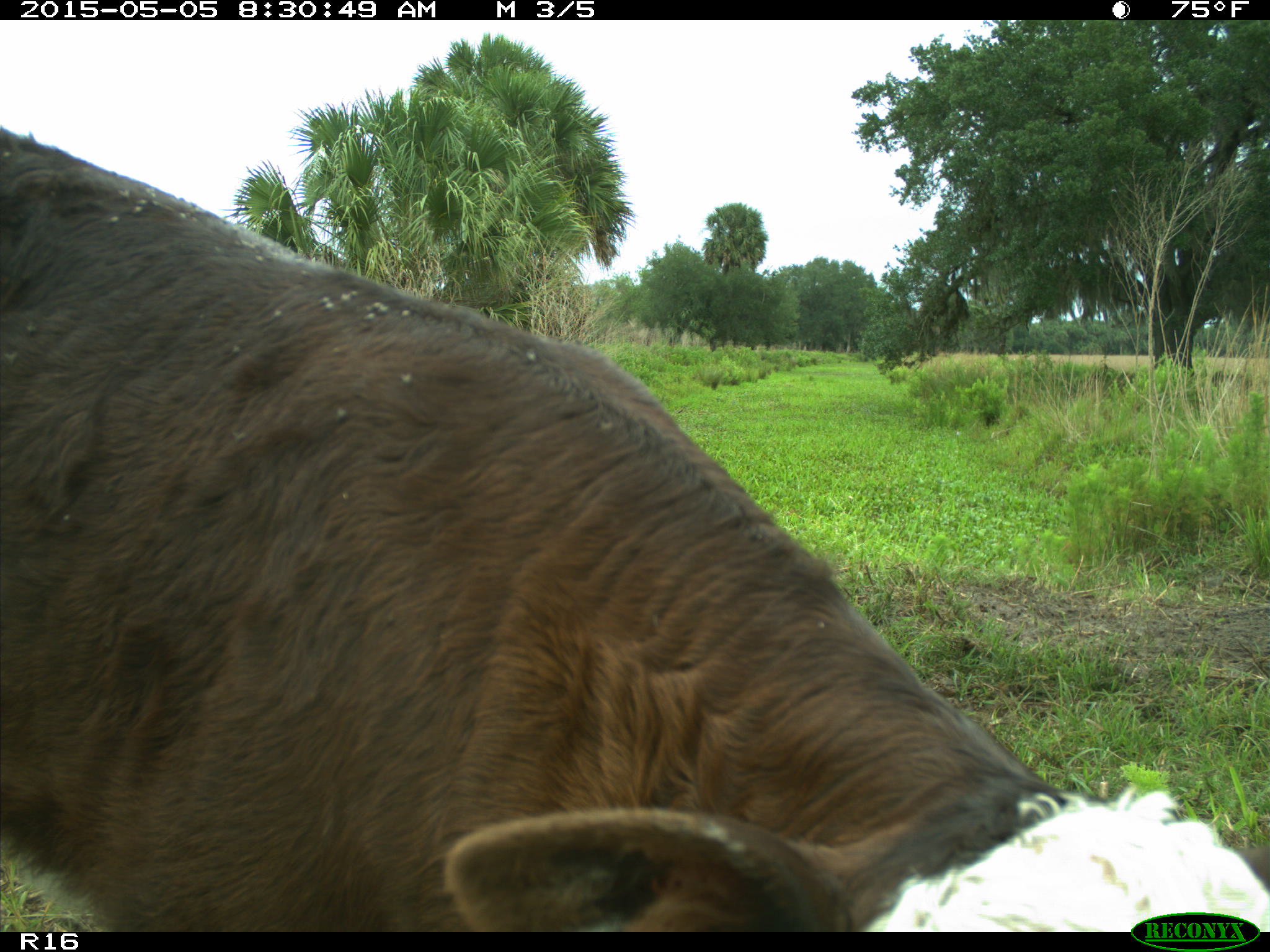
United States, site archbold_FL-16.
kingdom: Animalia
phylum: Chordata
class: Mammalia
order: Artiodactyla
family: Bovidae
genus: Bos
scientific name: Bos taurus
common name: domestic cow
Bos taurus (domestic cow).